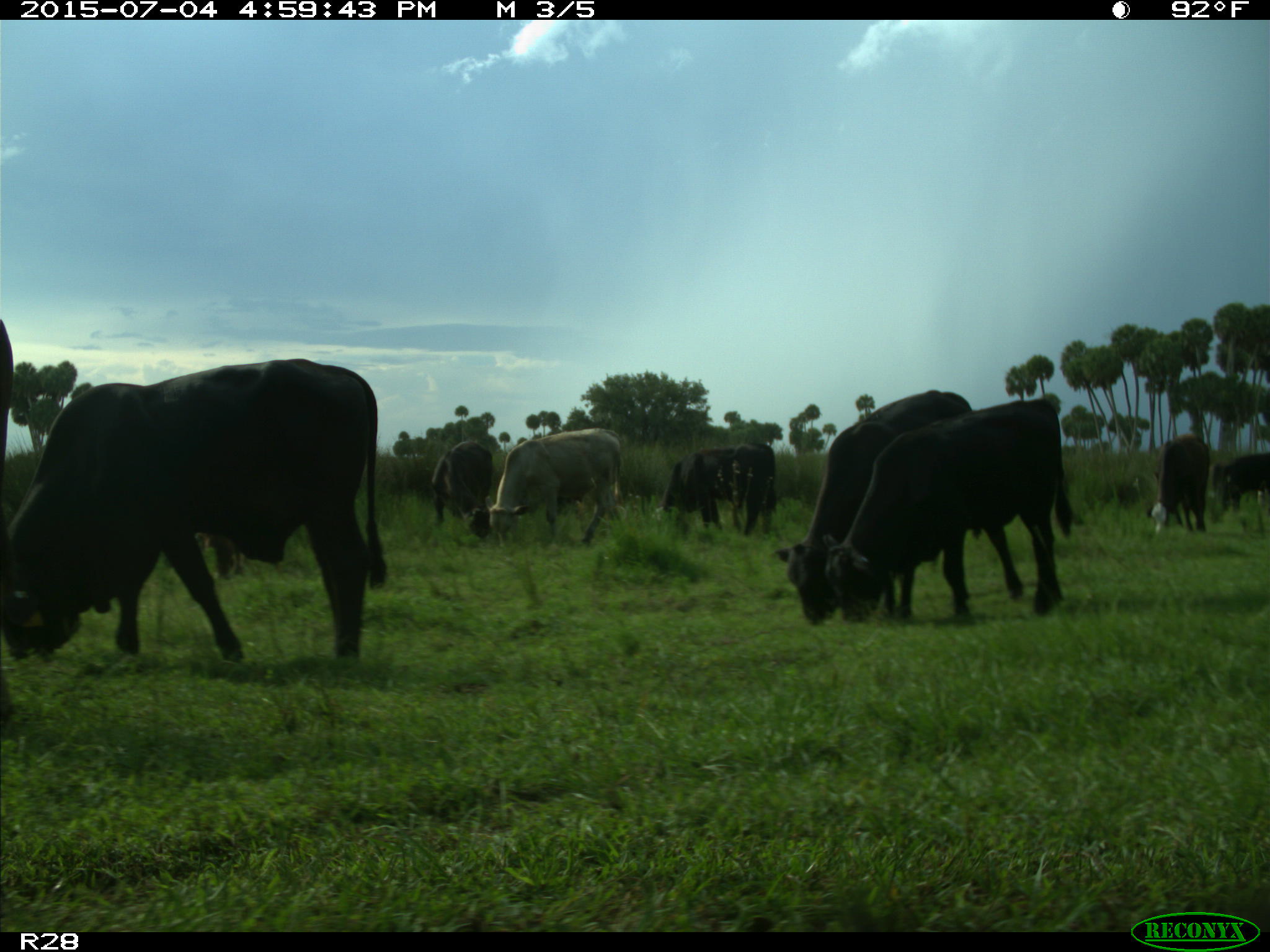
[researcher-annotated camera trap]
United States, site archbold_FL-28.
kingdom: Animalia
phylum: Chordata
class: Mammalia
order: Artiodactyla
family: Bovidae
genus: Bos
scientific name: Bos taurus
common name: domestic cow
Bos taurus (domestic cow).